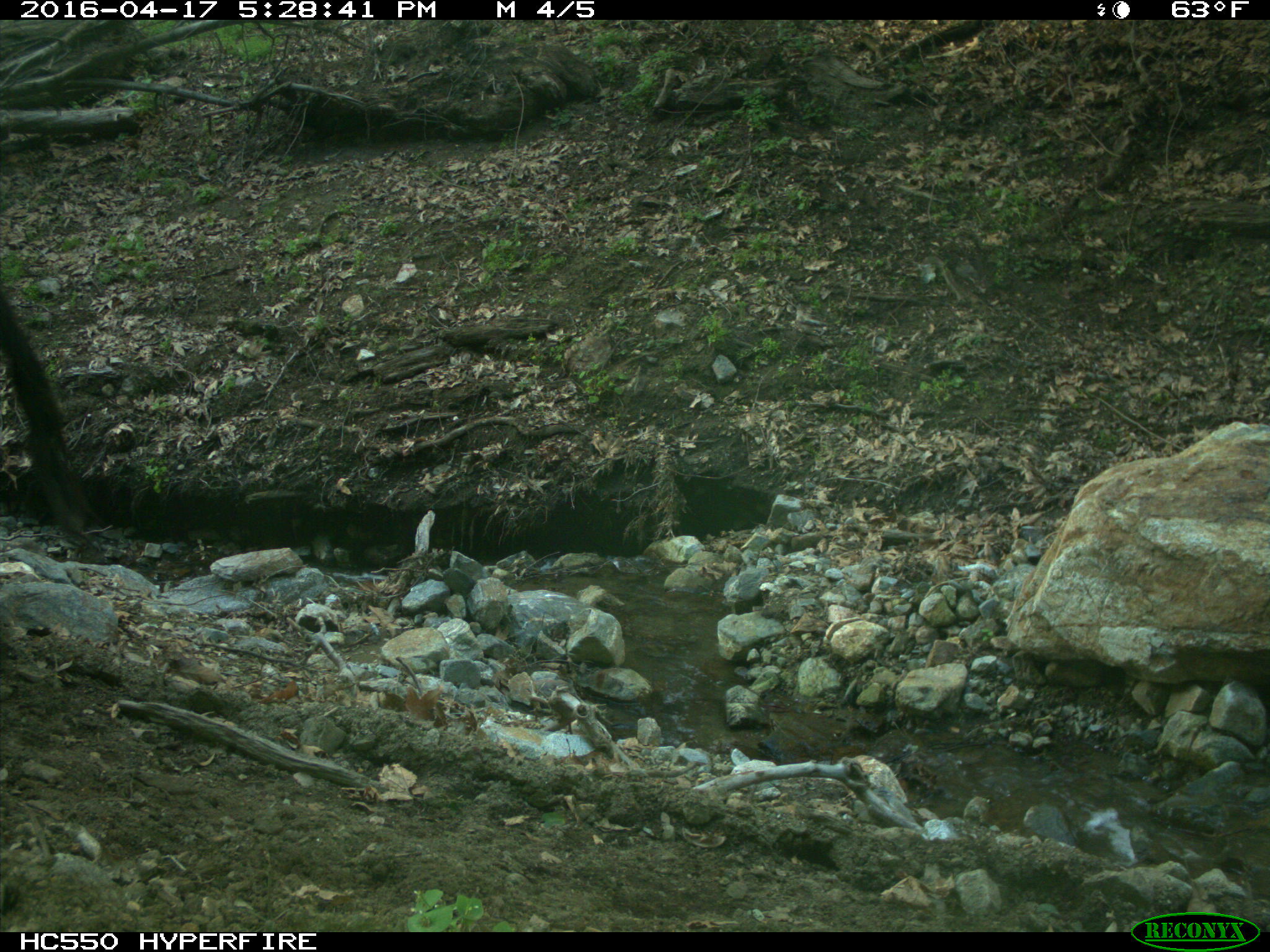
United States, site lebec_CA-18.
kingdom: Animalia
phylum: Chordata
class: Mammalia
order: Artiodactyla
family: Bovidae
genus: Bos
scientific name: Bos taurus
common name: domestic cow